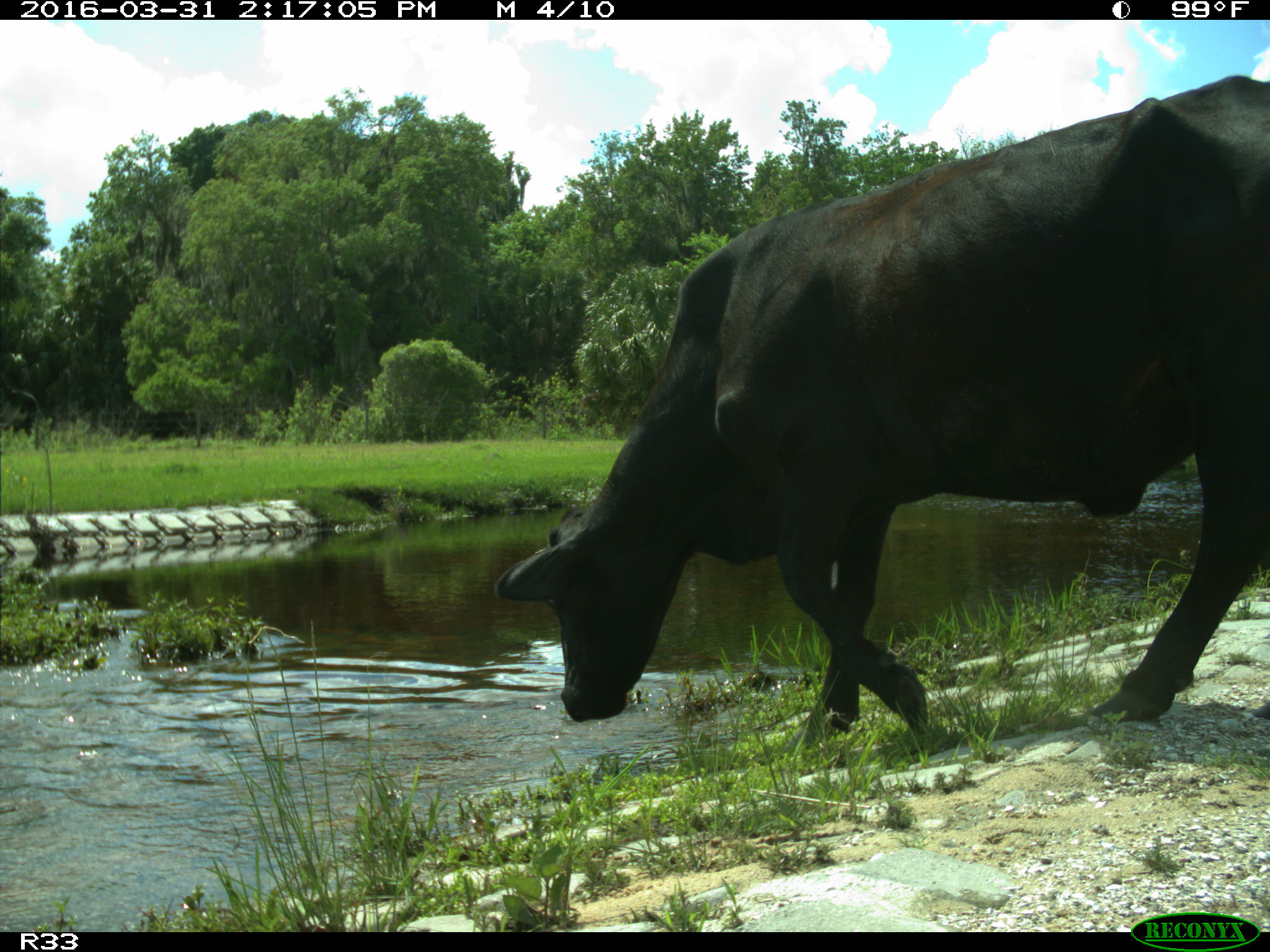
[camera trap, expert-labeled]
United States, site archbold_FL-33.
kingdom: Animalia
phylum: Chordata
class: Mammalia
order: Artiodactyla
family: Bovidae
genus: Bos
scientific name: Bos taurus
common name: domestic cow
Bos taurus (domestic cow).